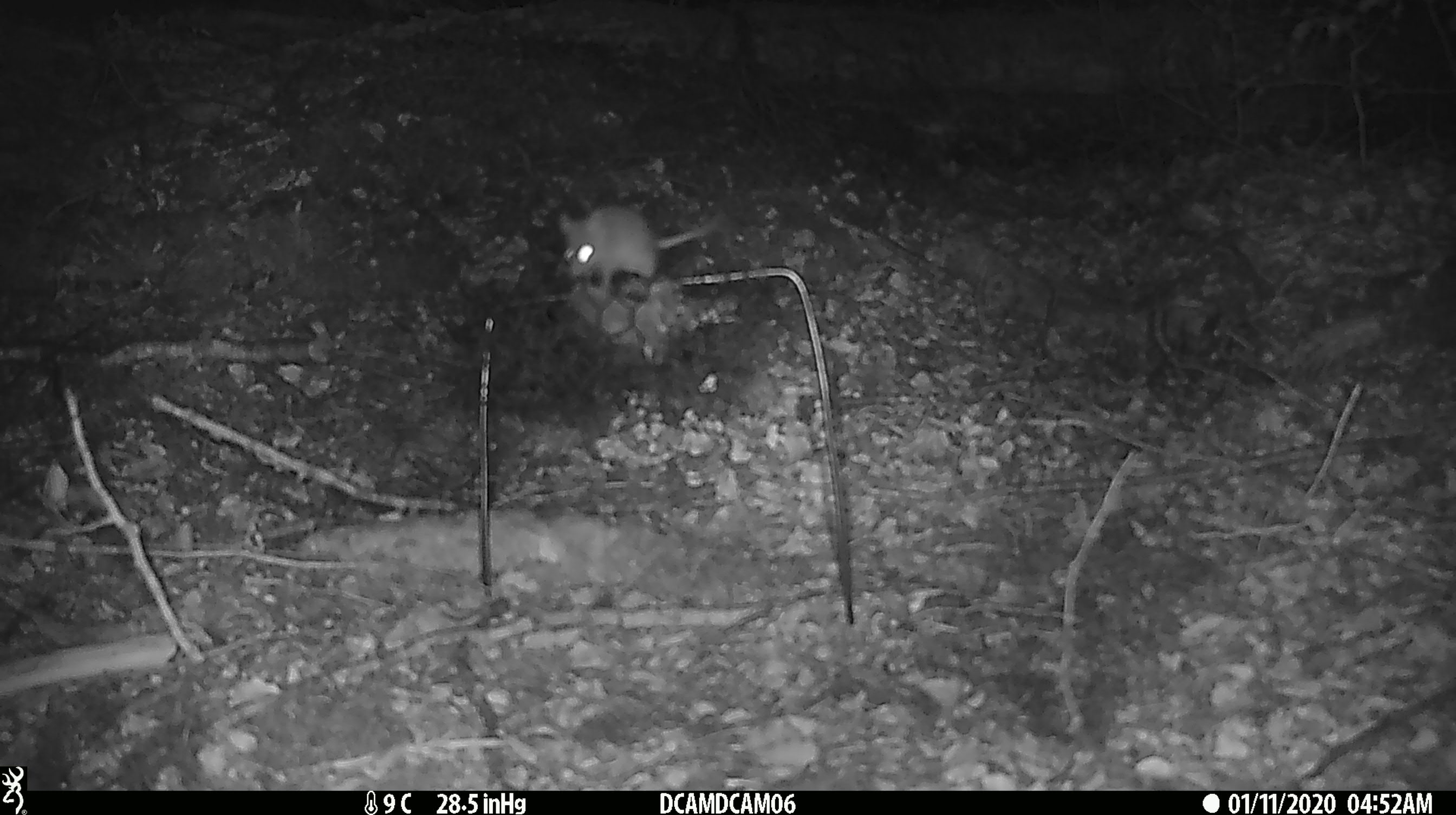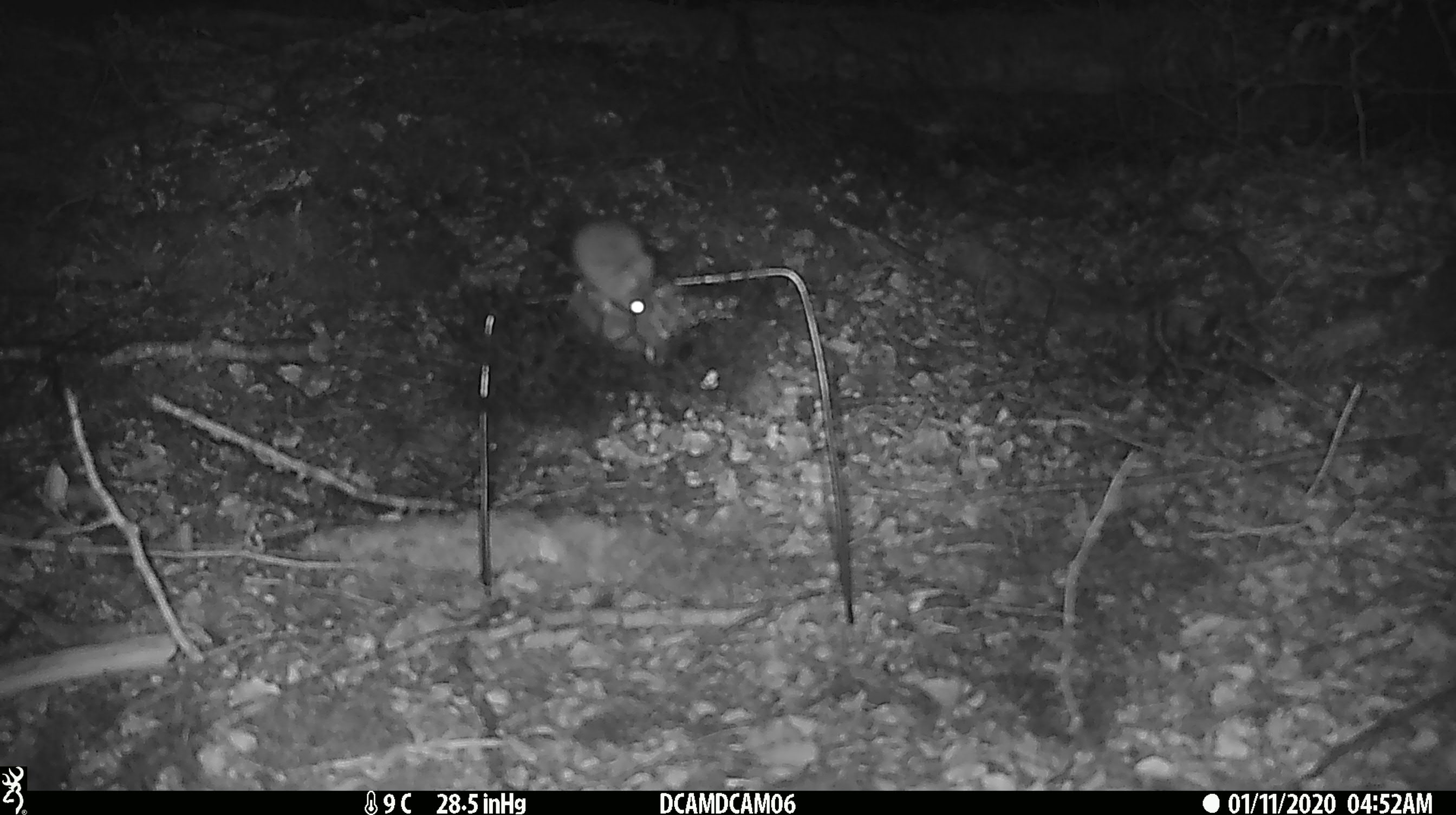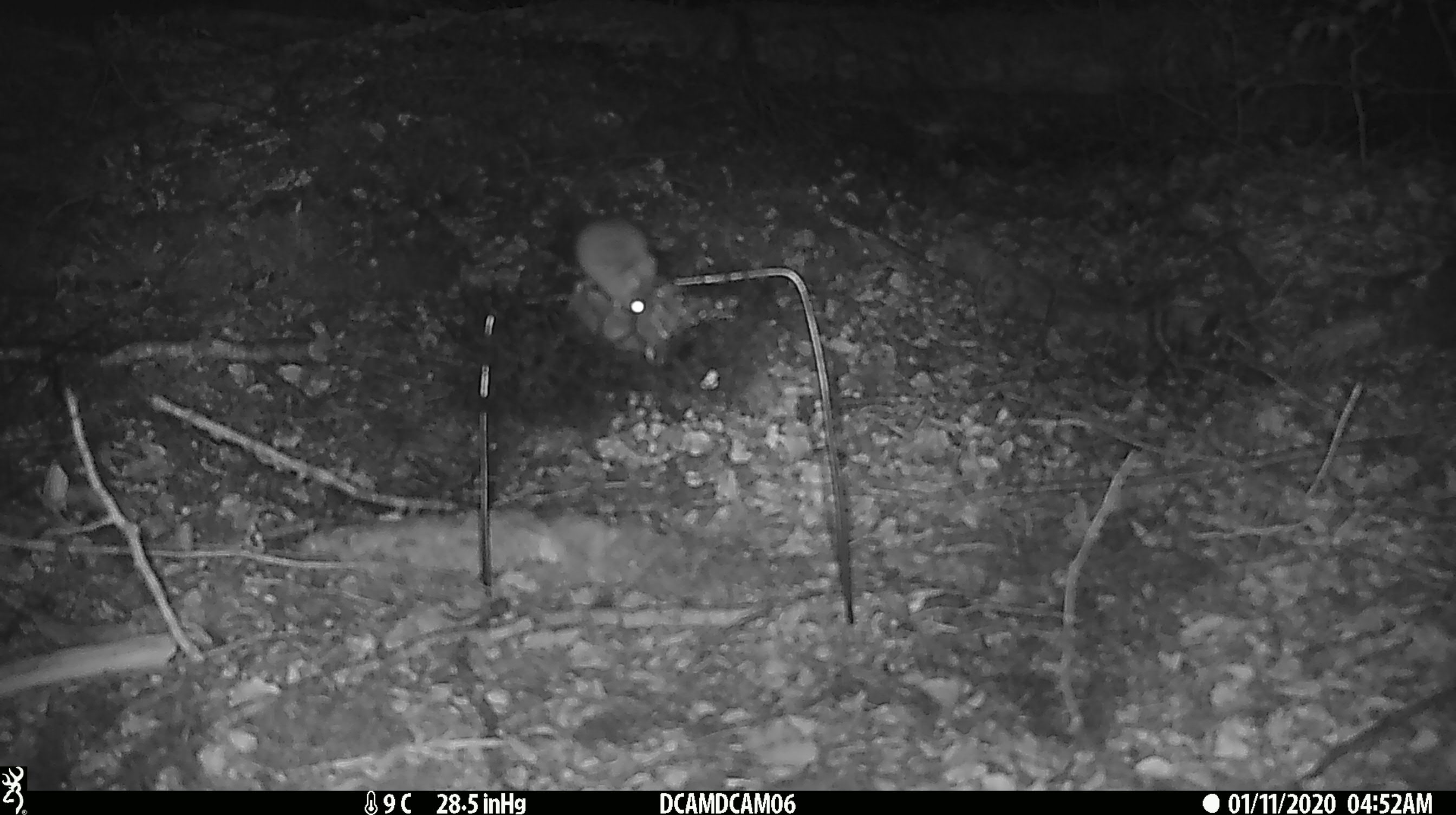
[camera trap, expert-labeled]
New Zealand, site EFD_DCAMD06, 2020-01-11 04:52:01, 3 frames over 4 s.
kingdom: Animalia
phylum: Chordata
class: Mammalia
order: Rodentia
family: Muridae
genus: Mus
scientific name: Mus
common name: mouse